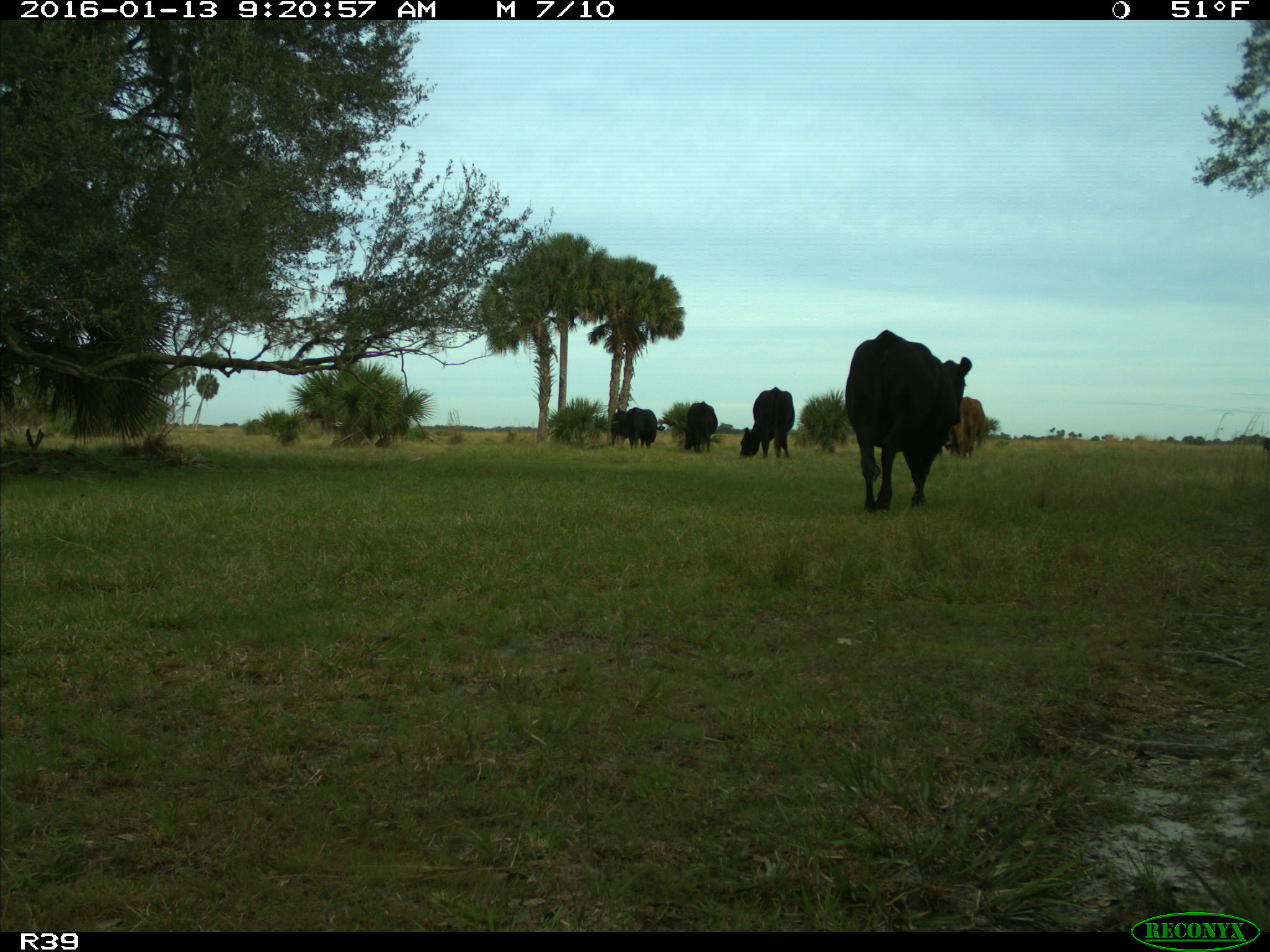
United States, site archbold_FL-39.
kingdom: Animalia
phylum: Chordata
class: Mammalia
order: Artiodactyla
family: Bovidae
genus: Bos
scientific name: Bos taurus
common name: domestic cow